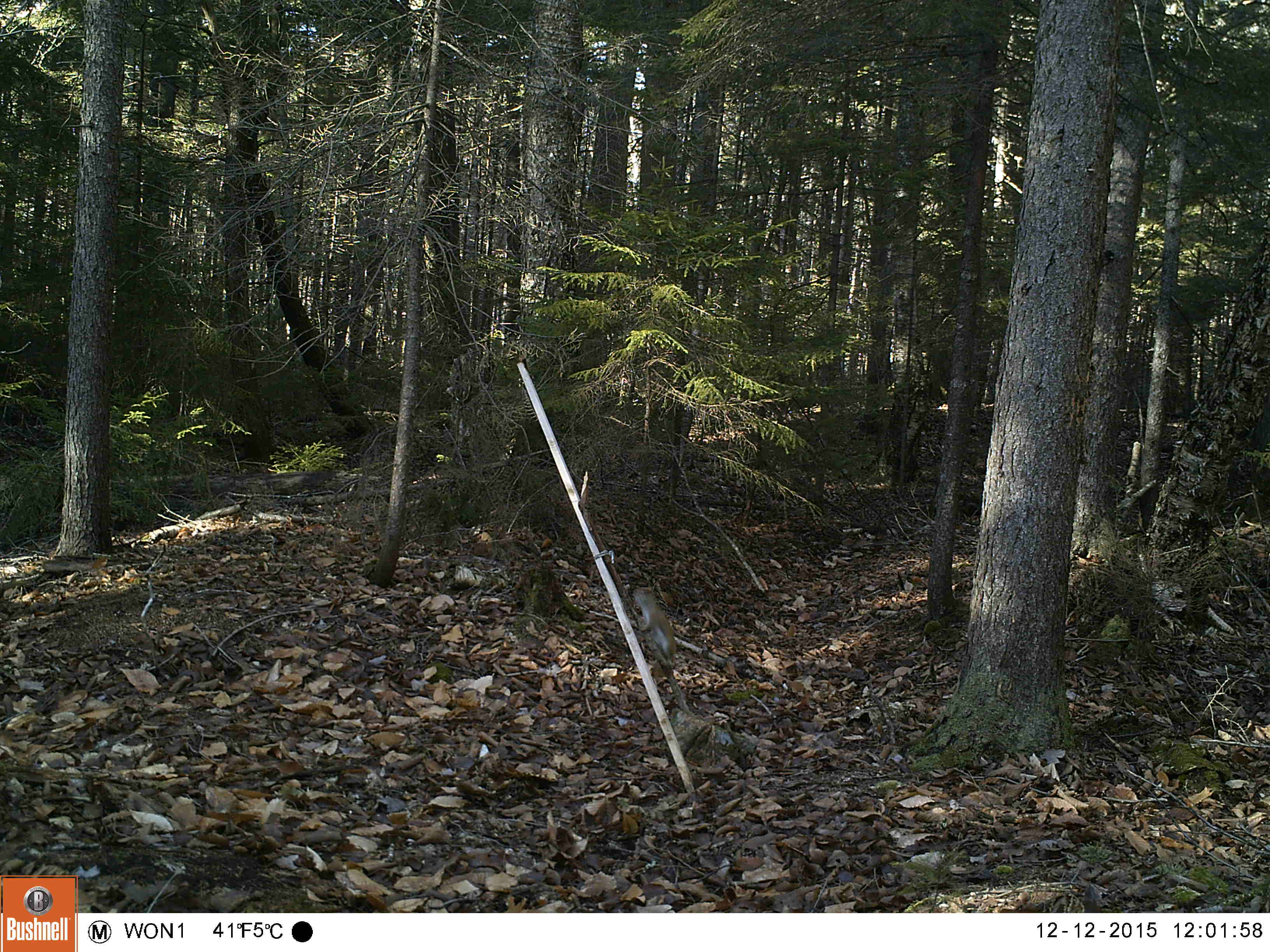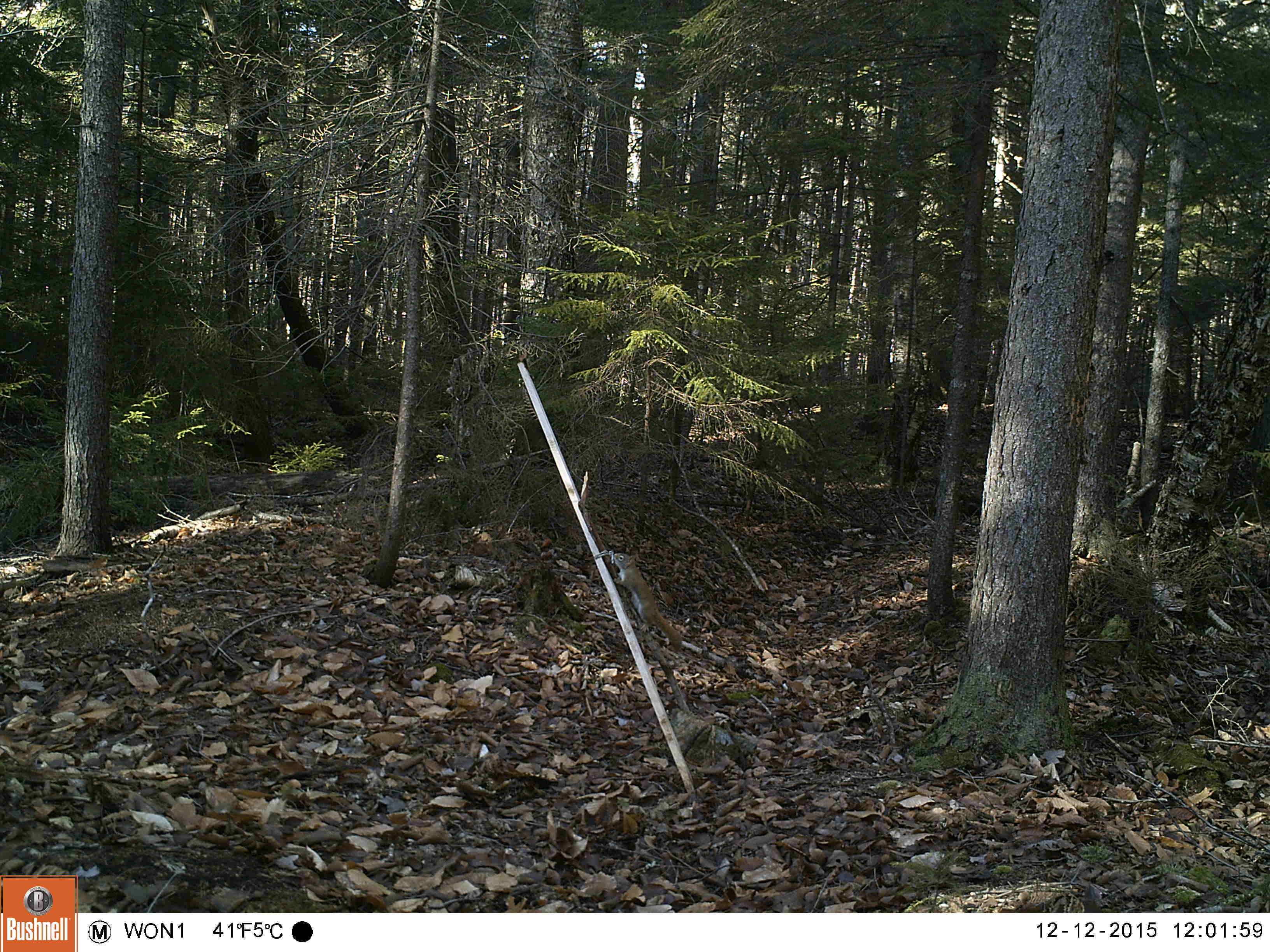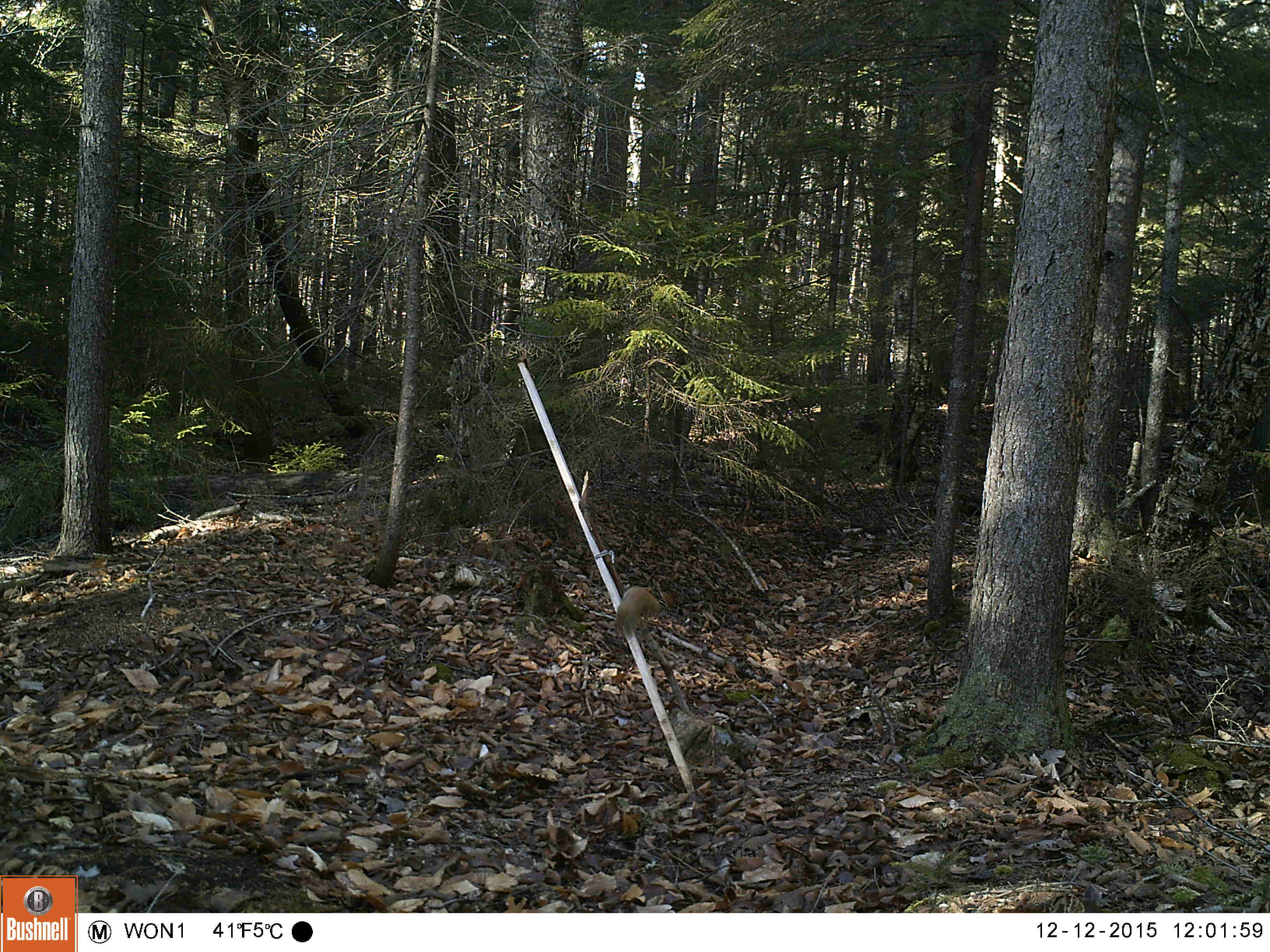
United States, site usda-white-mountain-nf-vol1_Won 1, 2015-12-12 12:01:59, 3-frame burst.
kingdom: Animalia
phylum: Chordata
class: Mammalia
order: Rodentia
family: Sciuridae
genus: Tamiasciurus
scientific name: Tamiasciurus hudsonicus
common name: red squirrel